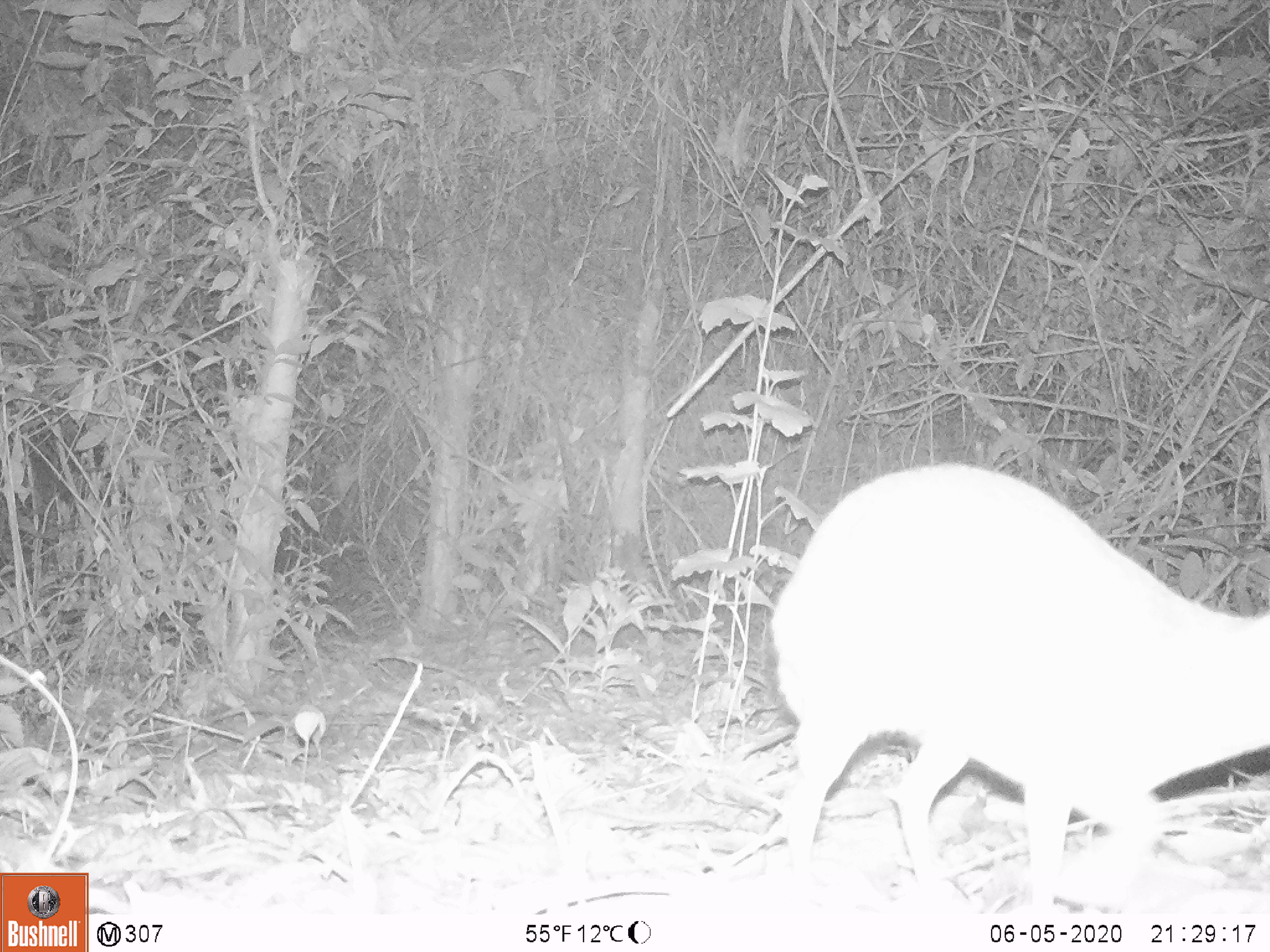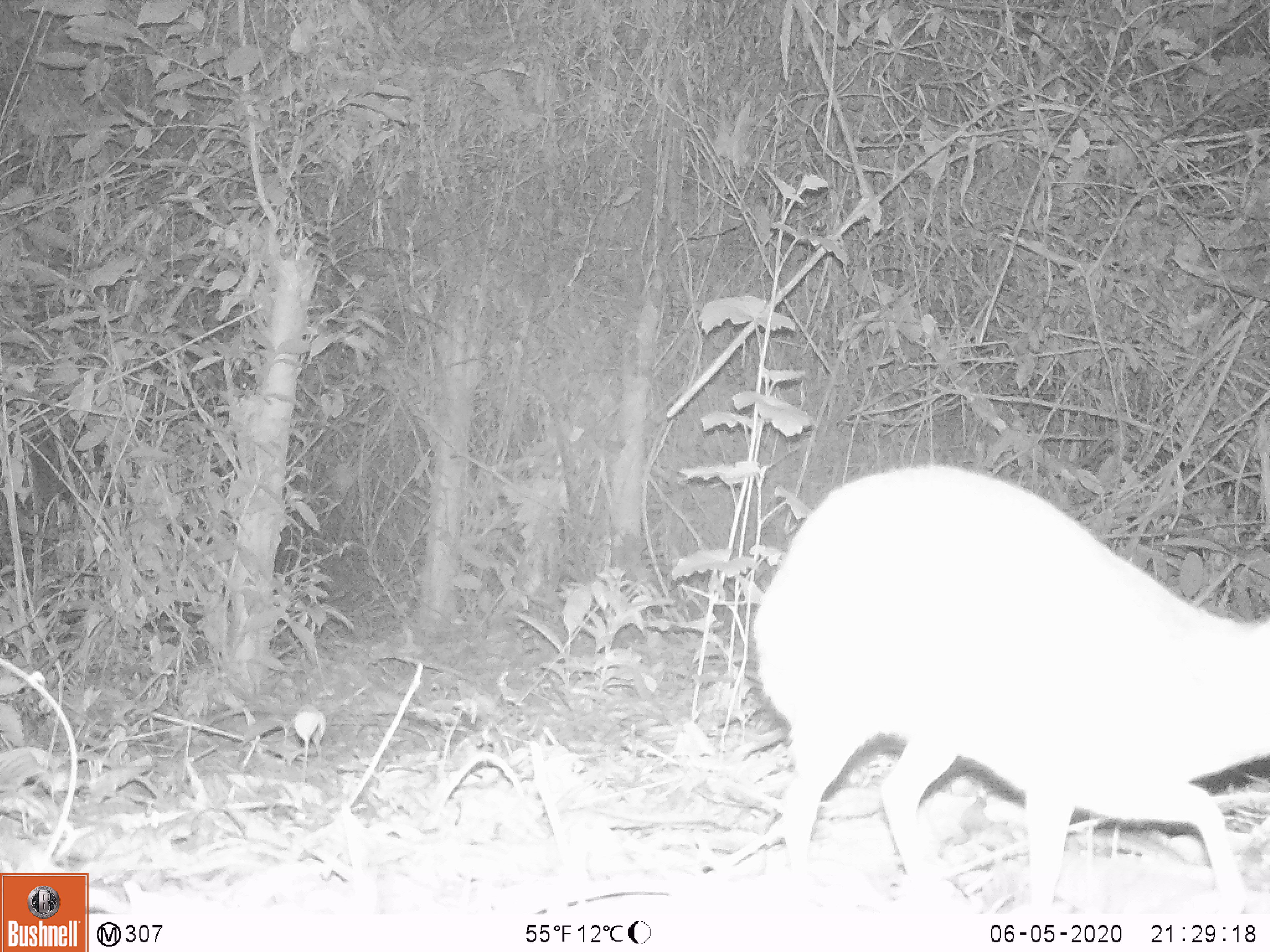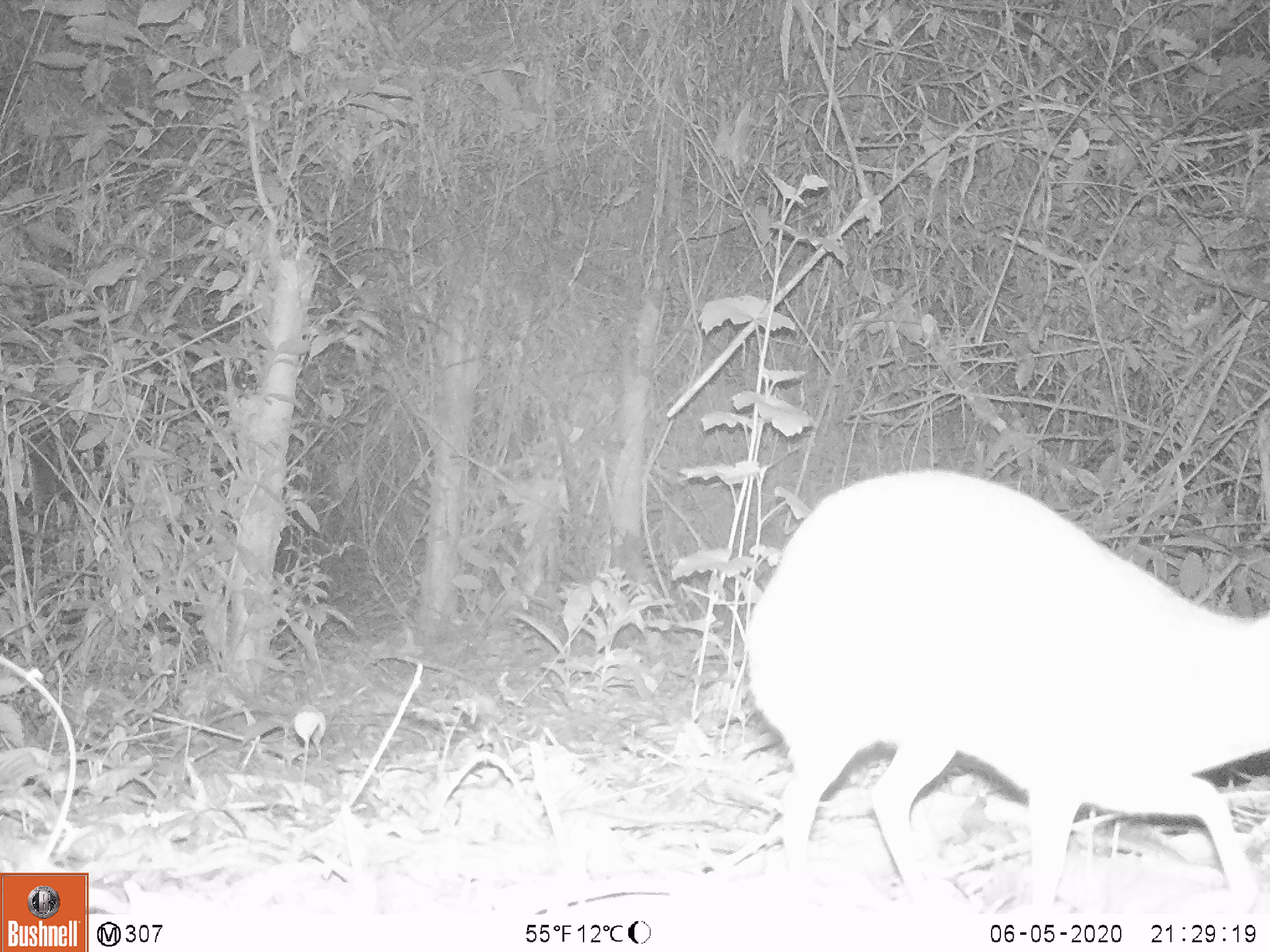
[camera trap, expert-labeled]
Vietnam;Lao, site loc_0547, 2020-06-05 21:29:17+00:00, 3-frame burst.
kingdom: Animalia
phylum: Chordata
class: Mammalia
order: Artiodactyla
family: Tragulidae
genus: Moschiola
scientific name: Moschiola meminna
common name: chevrotain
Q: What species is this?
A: Chevrotain (Moschiola meminna).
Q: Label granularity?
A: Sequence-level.